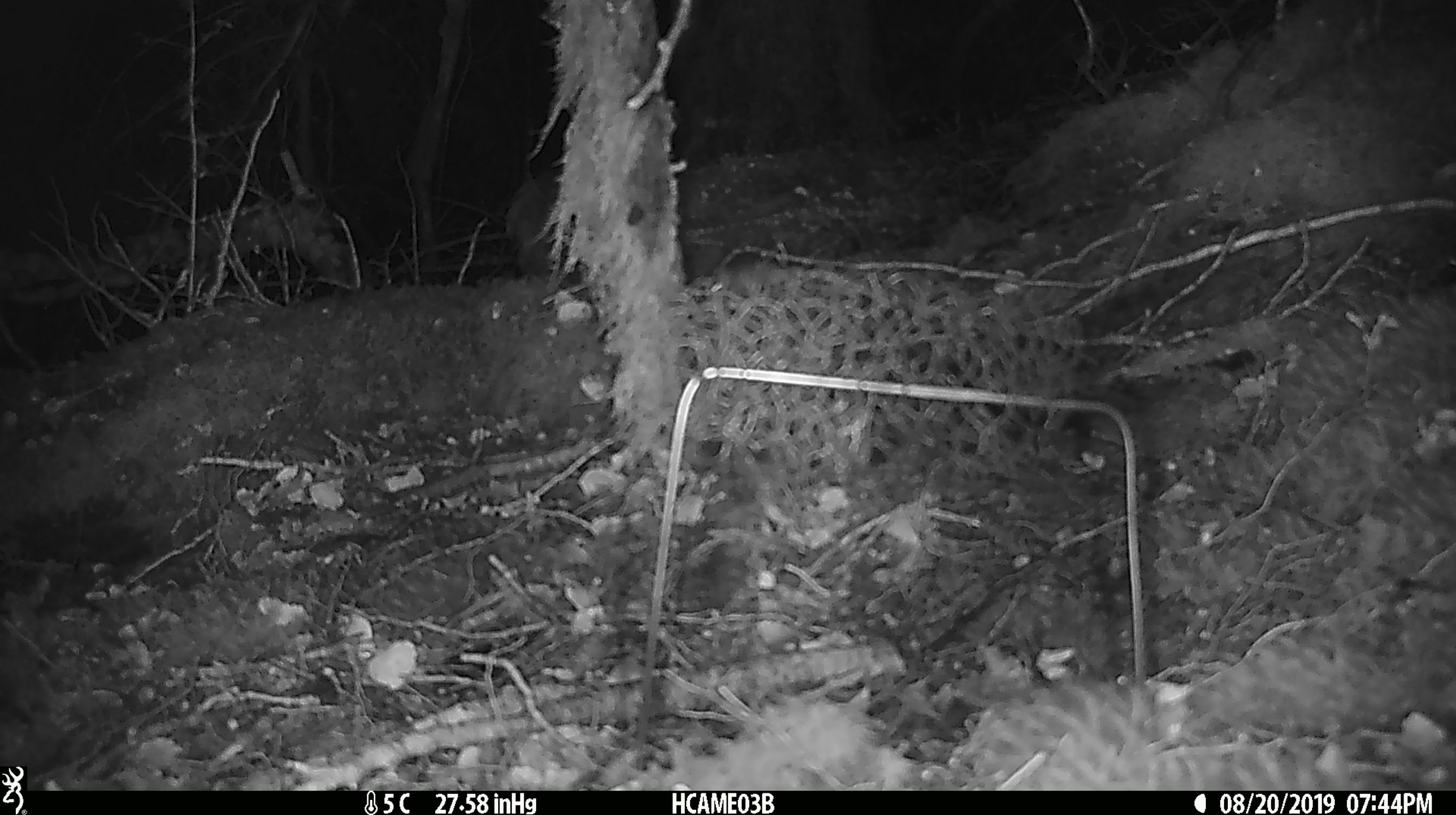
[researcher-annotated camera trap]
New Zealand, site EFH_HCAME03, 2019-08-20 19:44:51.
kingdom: Animalia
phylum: Chordata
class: Mammalia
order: Rodentia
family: Muridae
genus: Mus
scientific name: Mus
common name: mouse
Mouse (Mus).